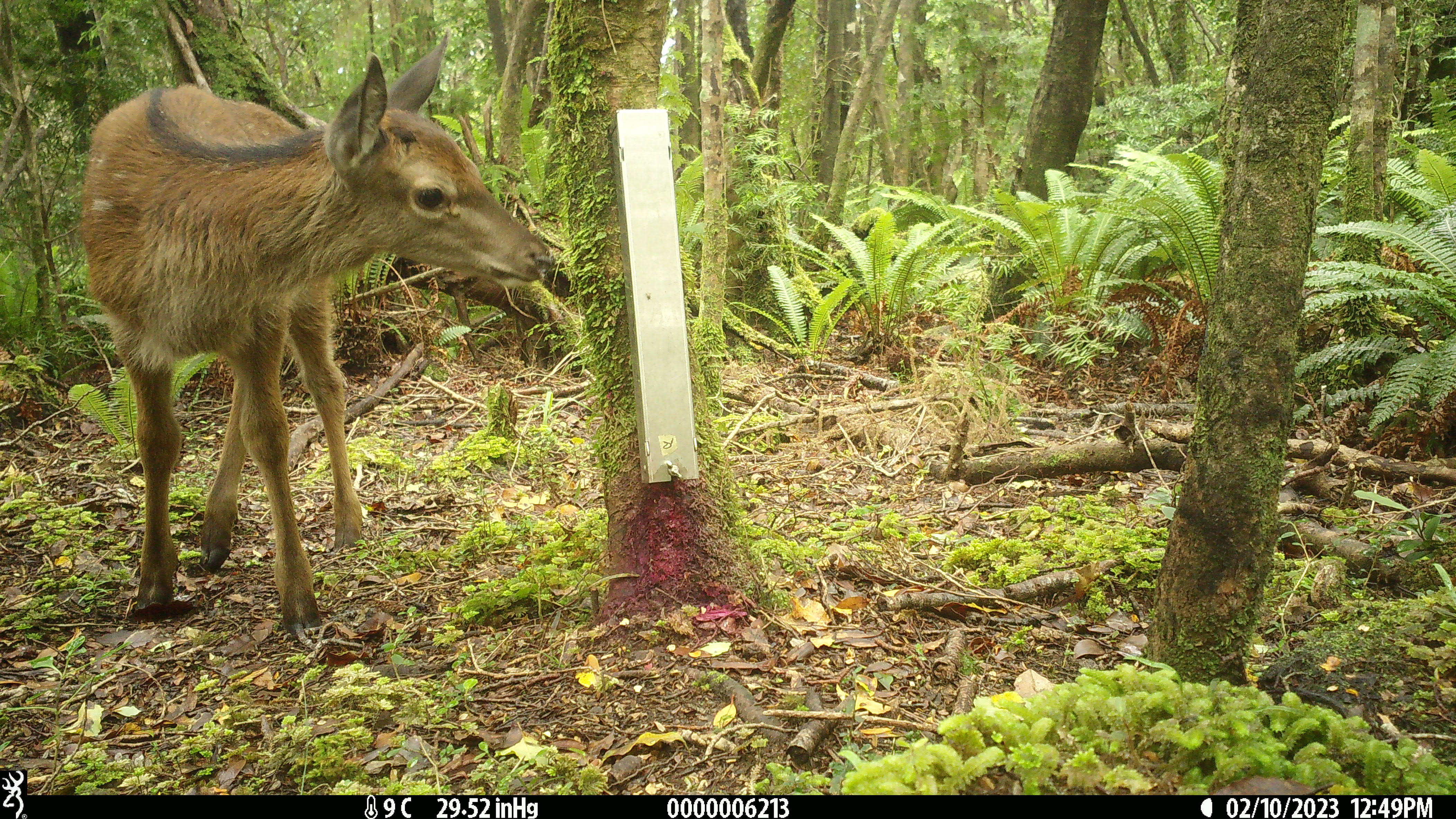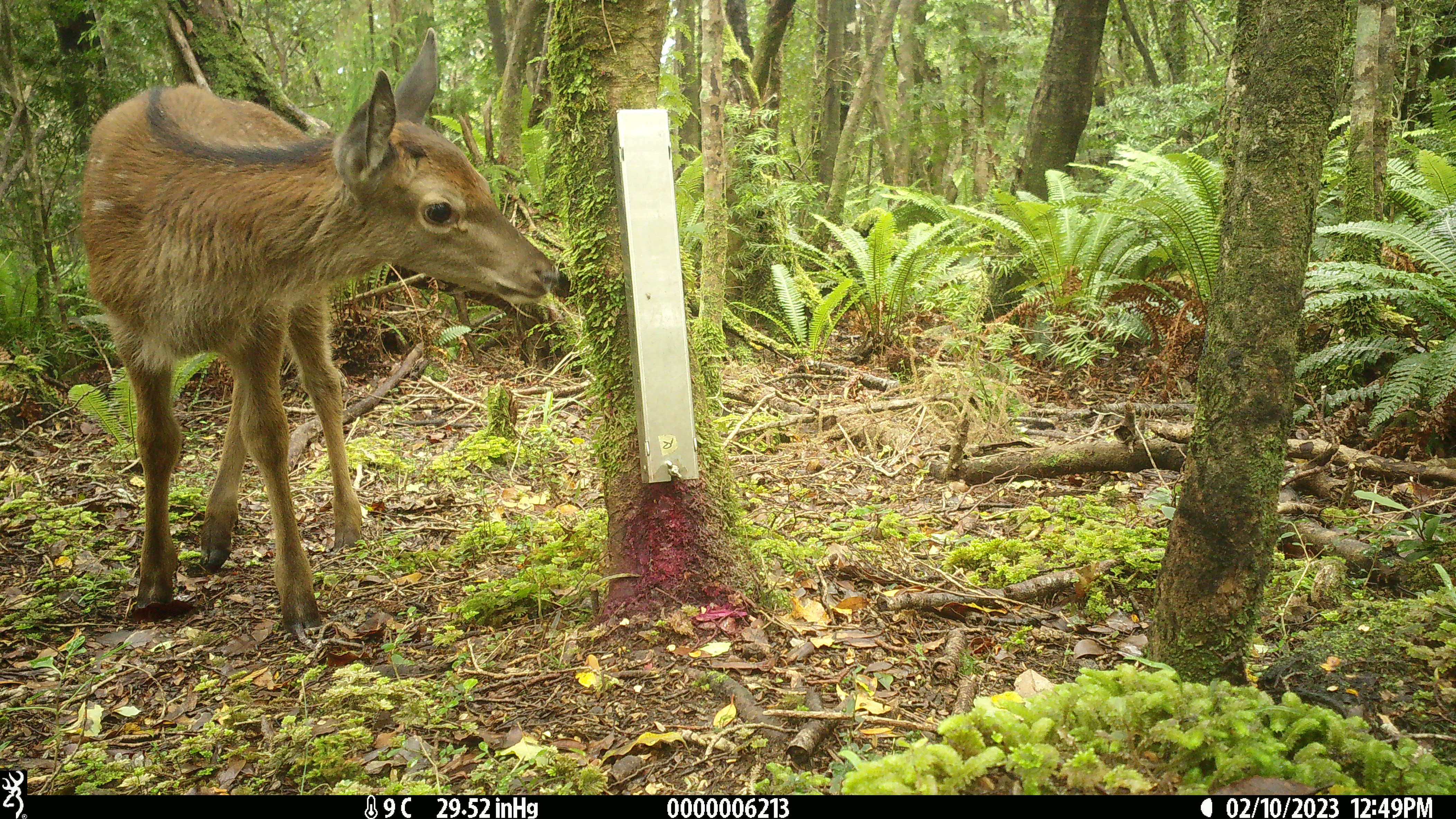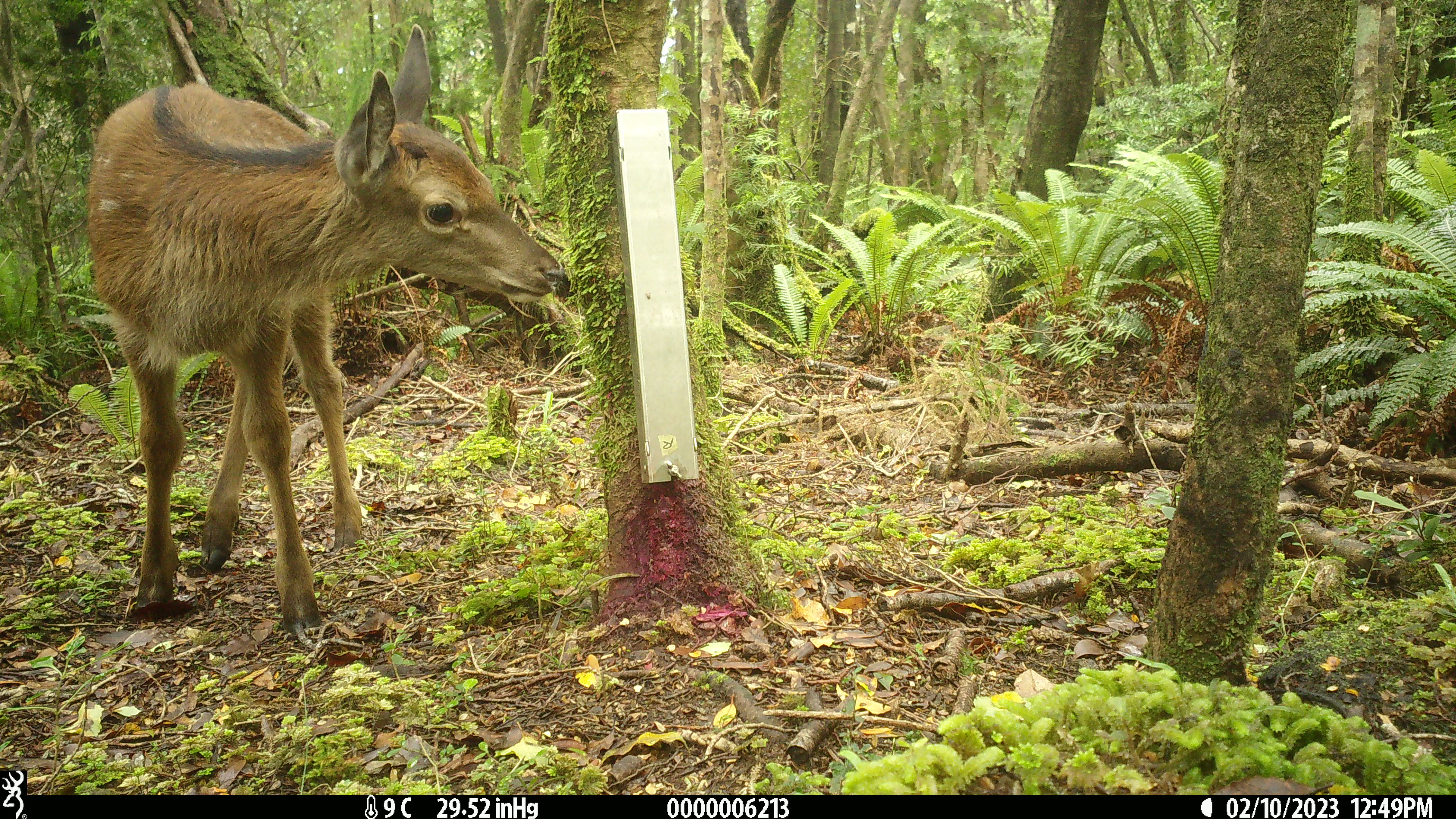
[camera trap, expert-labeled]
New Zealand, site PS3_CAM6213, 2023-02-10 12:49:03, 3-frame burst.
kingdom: Animalia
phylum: Chordata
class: Mammalia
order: Artiodactyla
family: Cervidae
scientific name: Cervidae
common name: deer